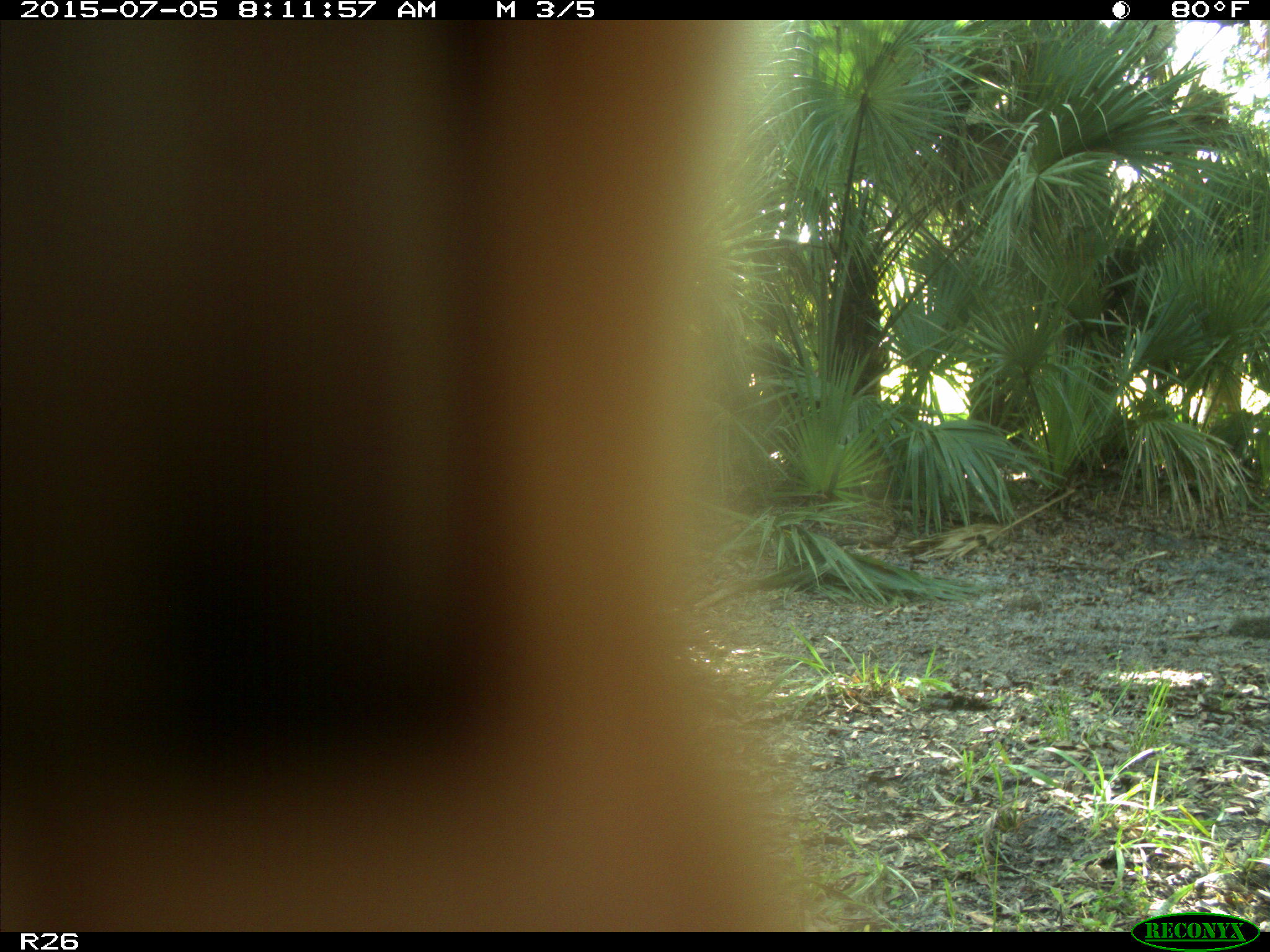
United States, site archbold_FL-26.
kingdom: Animalia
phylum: Chordata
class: Mammalia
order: Artiodactyla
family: Bovidae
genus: Bos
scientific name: Bos taurus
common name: domestic cow